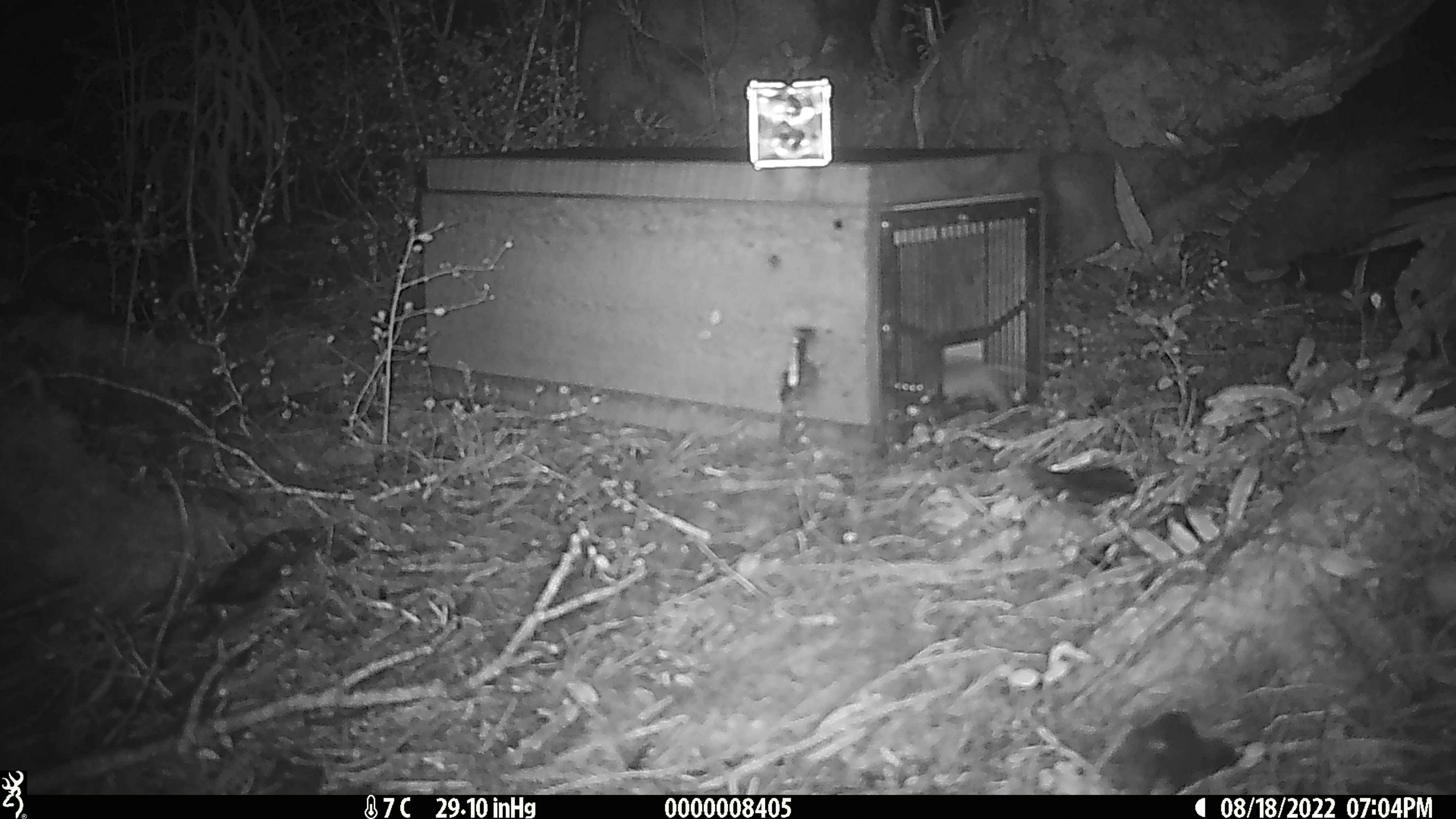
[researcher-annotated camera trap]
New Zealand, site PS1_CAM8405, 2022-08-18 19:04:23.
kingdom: Animalia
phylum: Chordata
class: Mammalia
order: Rodentia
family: Muridae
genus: Mus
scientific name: Mus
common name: mouse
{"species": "mouse (Mus)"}